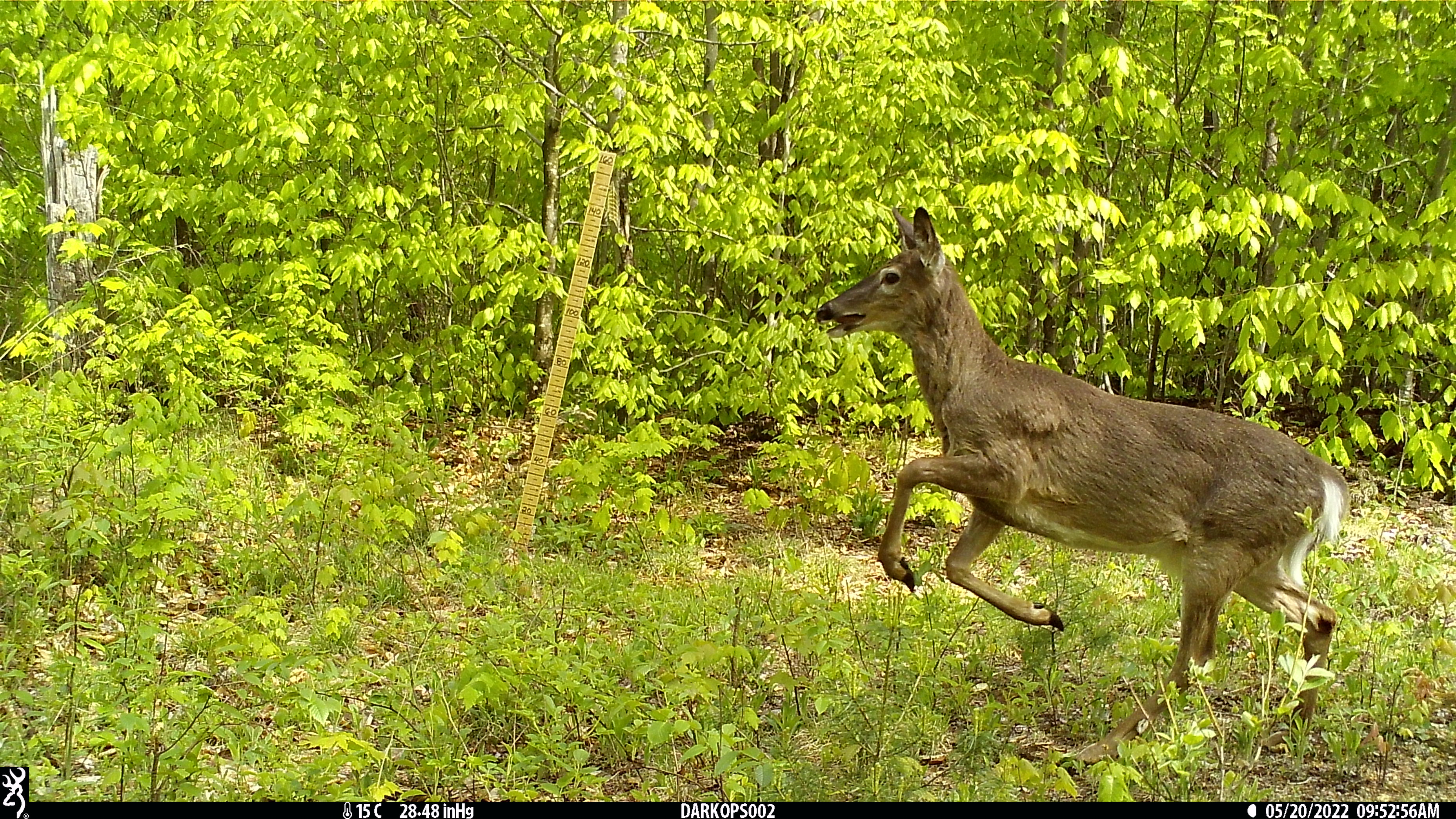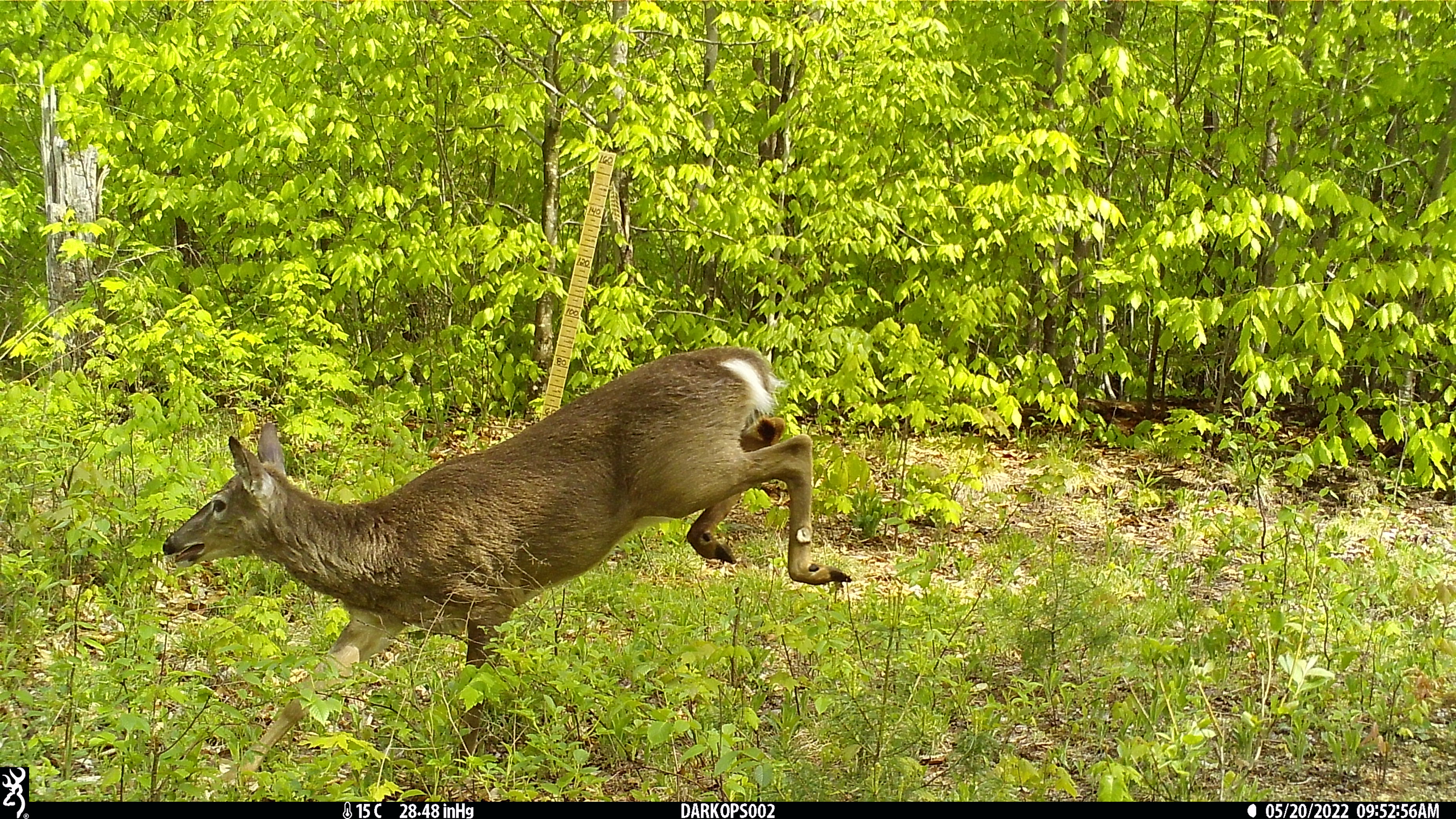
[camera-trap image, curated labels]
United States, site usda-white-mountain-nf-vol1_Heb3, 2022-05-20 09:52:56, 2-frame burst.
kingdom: Animalia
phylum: Chordata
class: Mammalia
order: Artiodactyla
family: Cervidae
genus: Odocoileus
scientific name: Odocoileus virginianus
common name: white-tailed deer